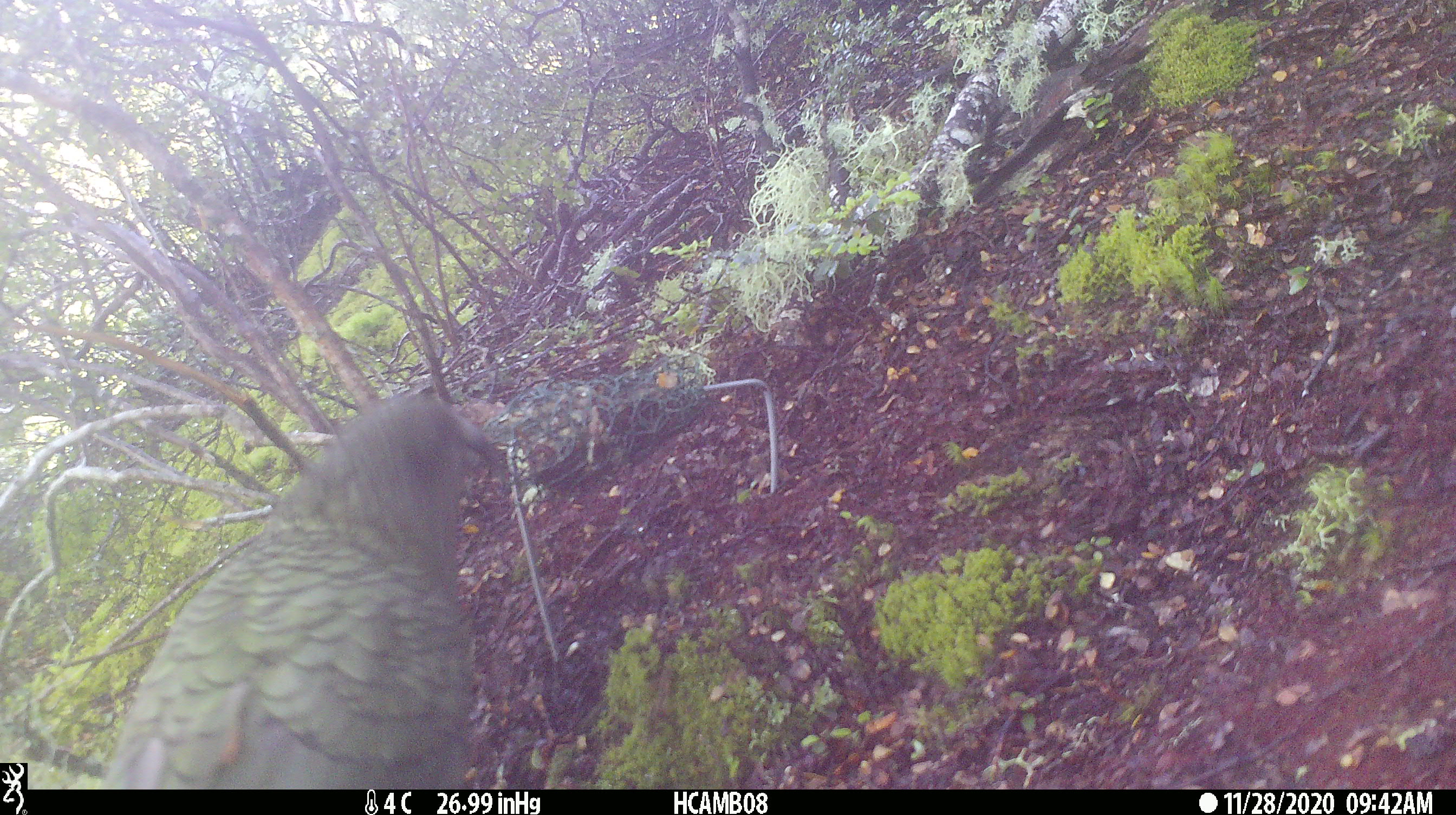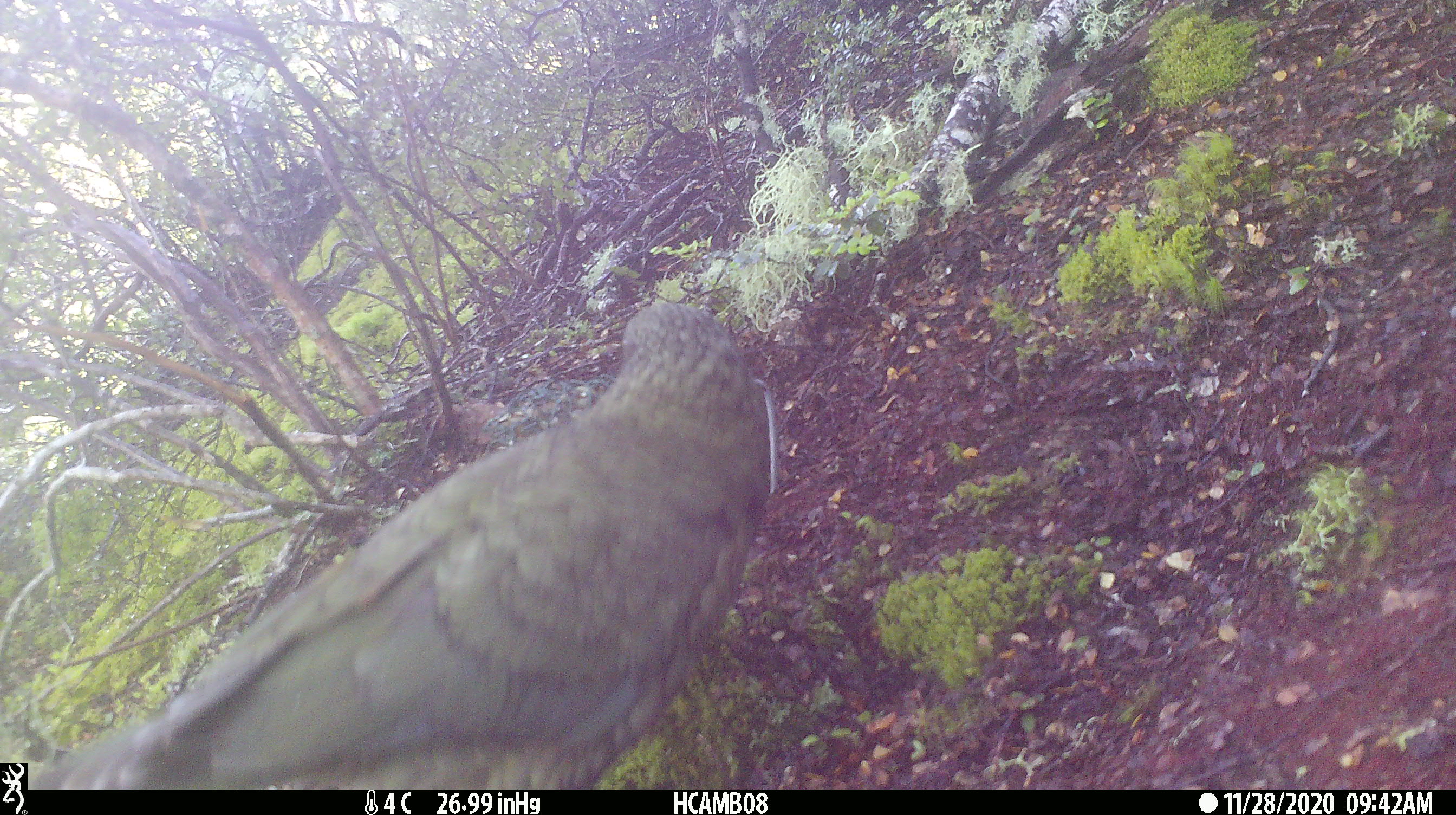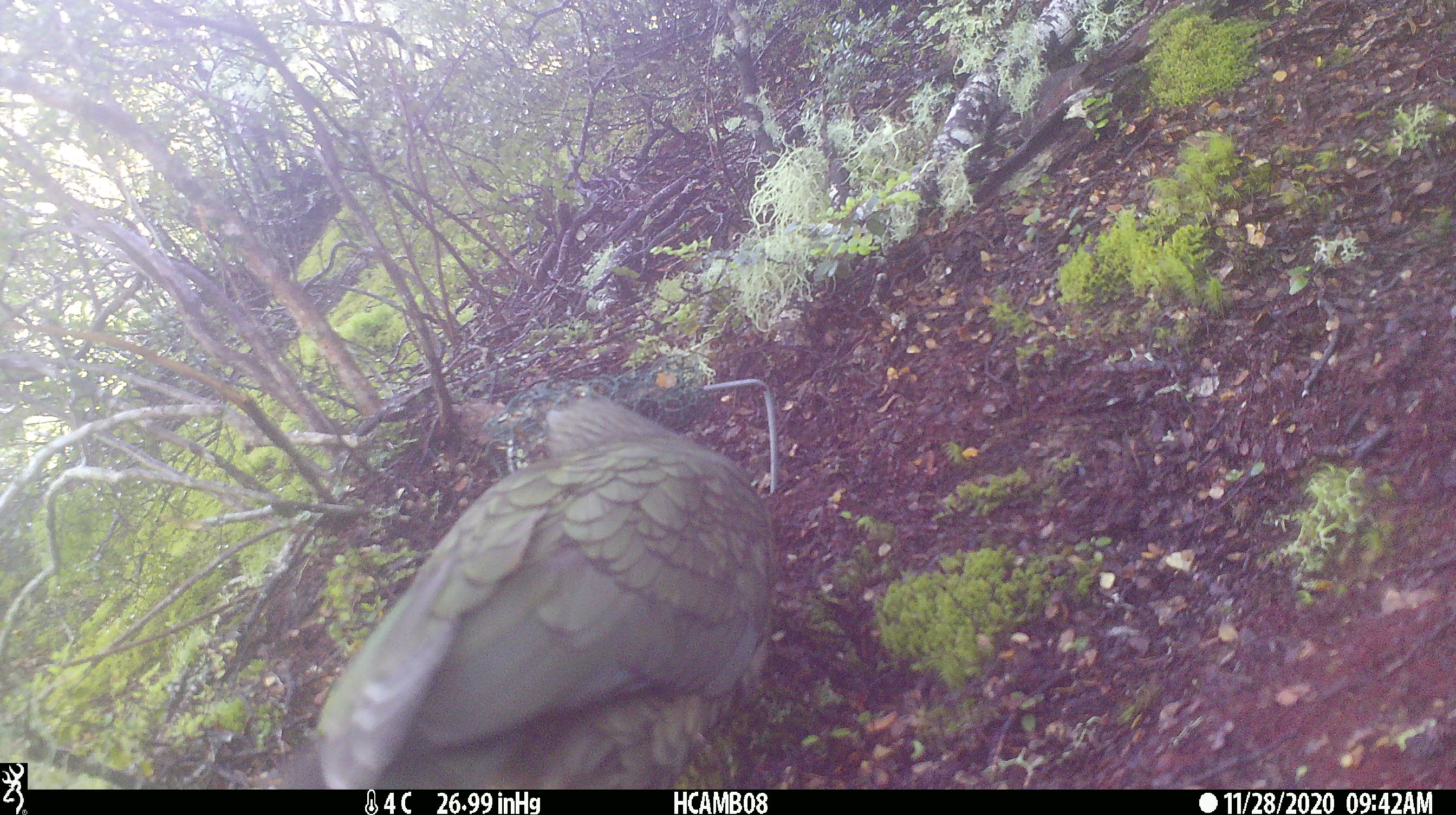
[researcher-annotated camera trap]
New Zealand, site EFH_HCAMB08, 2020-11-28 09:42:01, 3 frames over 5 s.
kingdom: Animalia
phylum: Chordata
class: Aves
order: Psittaciformes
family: Strigopidae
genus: Nestor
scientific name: Nestor notabilis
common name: kea